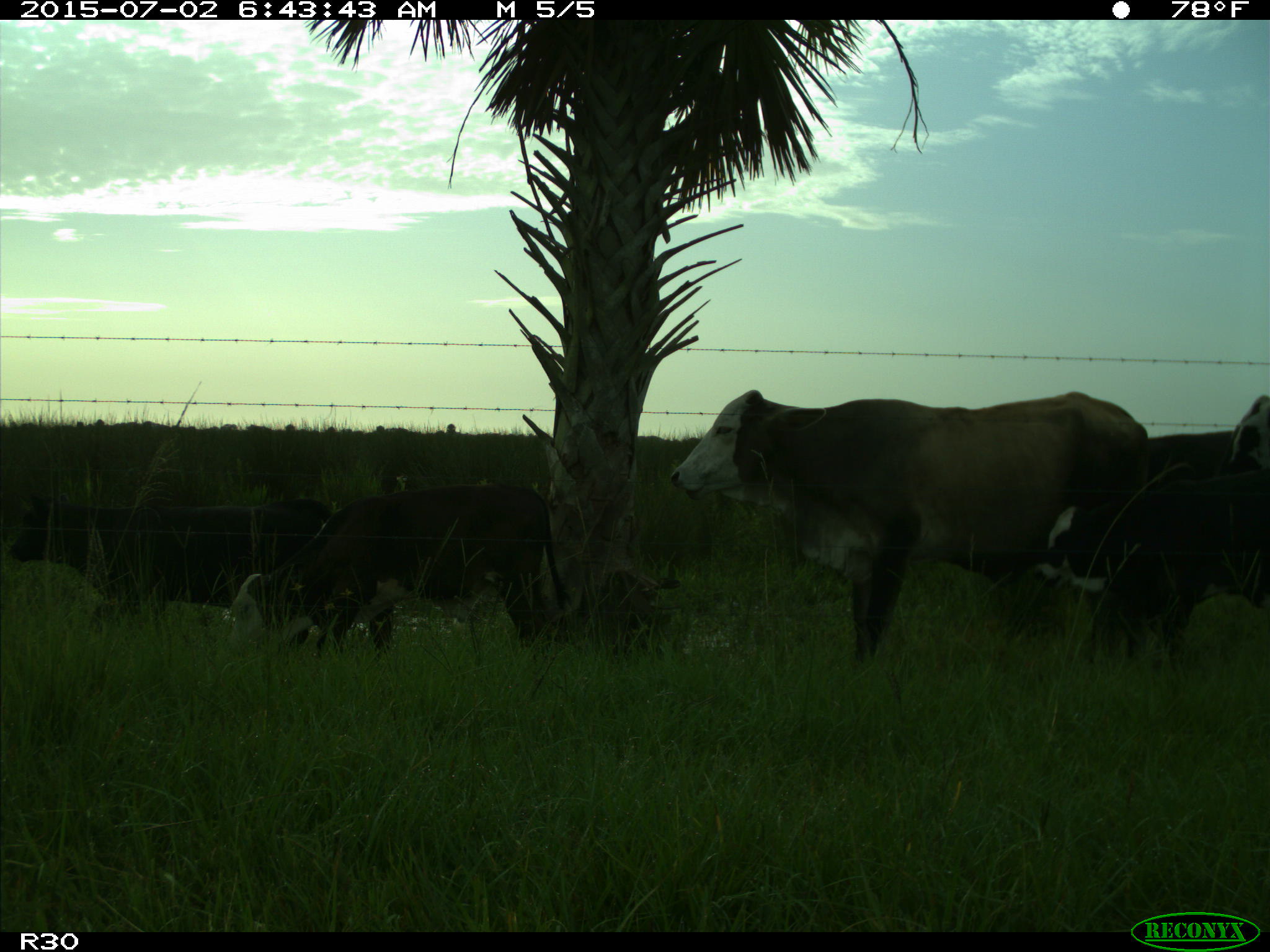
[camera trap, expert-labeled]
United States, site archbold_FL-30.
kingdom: Animalia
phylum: Chordata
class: Mammalia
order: Artiodactyla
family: Bovidae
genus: Bos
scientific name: Bos taurus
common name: domestic cow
Bos taurus (domestic cow).